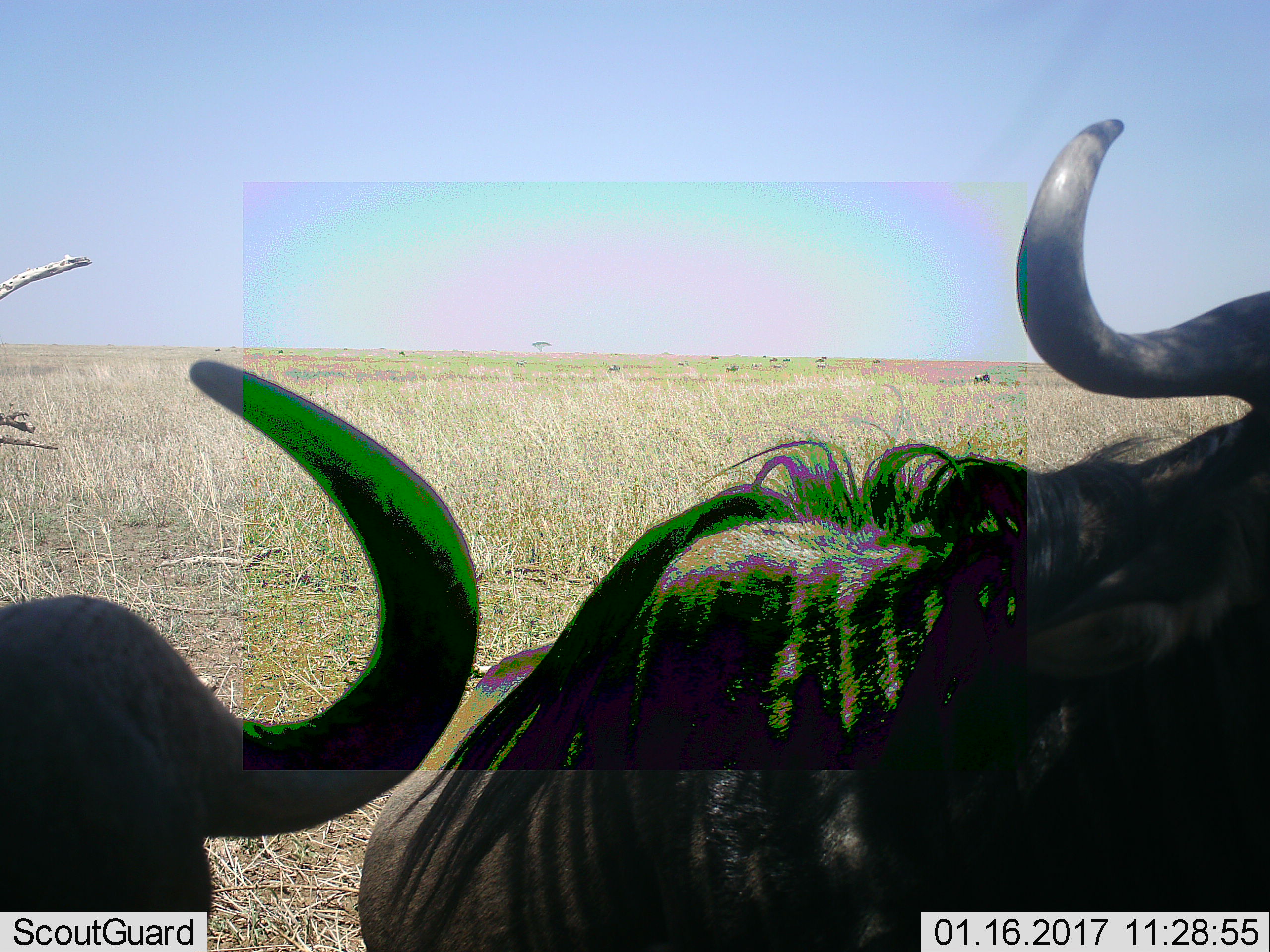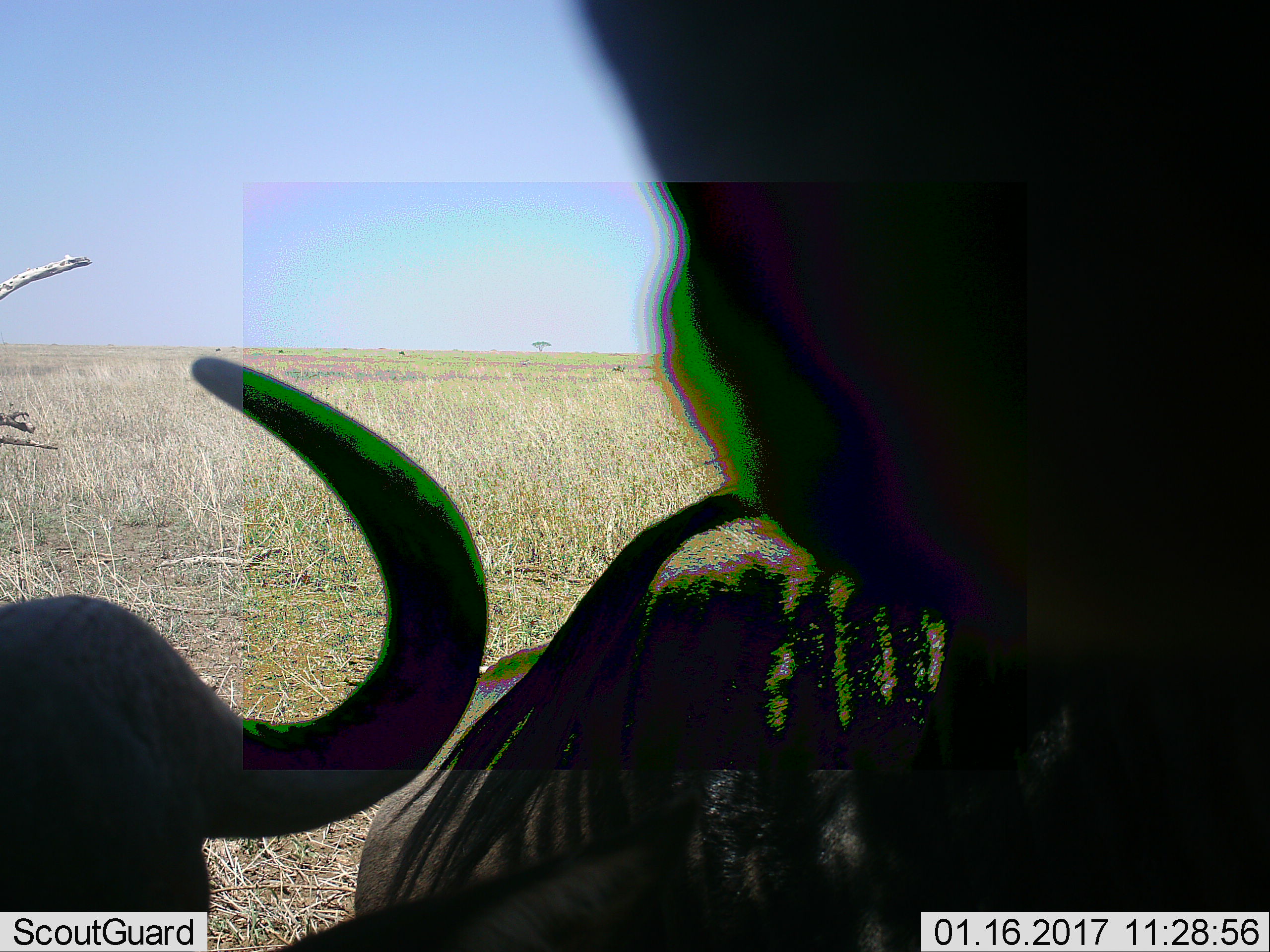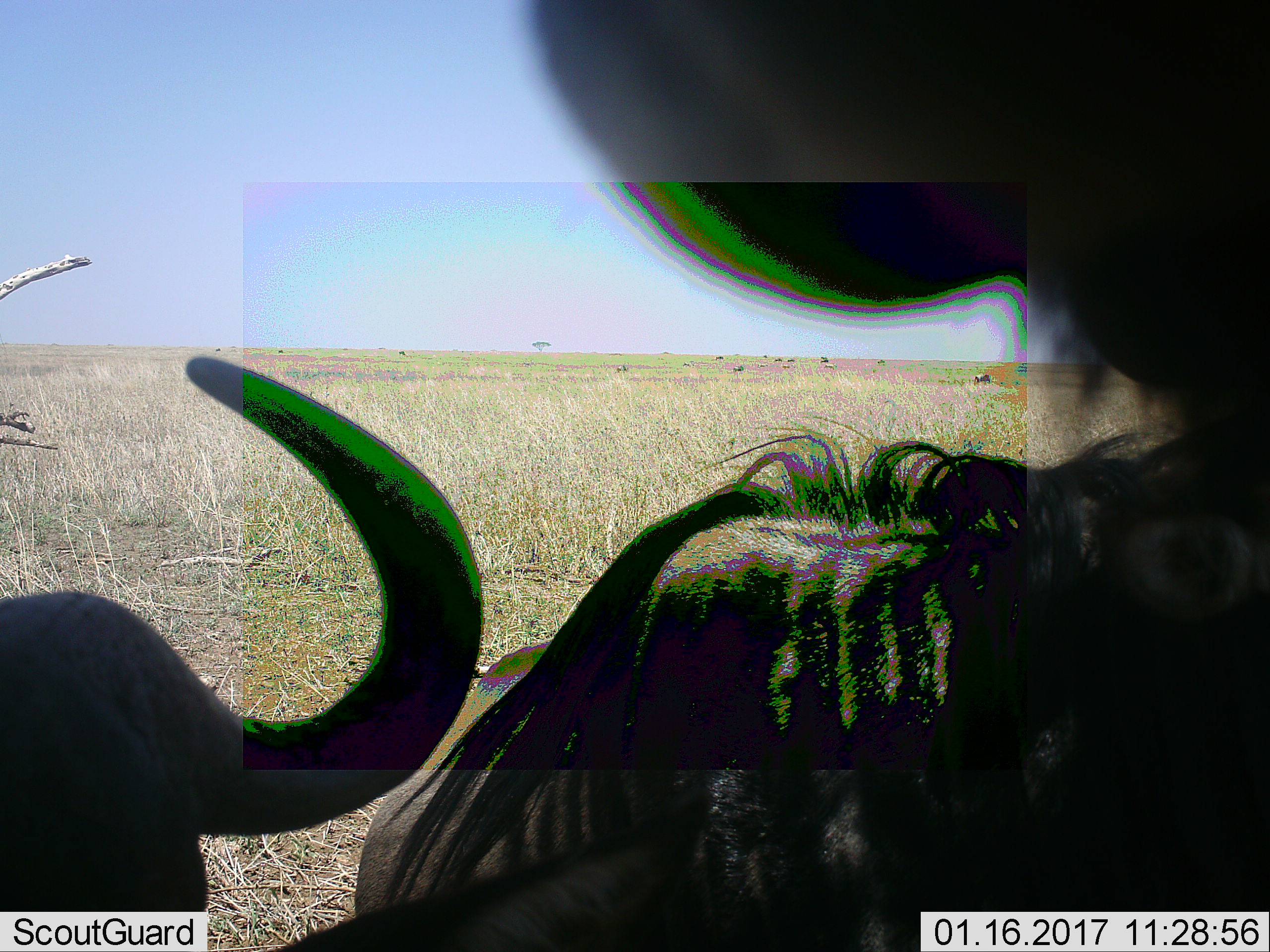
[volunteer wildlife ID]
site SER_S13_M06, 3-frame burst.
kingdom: Animalia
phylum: Chordata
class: Mammalia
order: Artiodactyla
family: Bovidae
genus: Connochaetes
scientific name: Connochaetes taurinus taurinus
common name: blue wildebeest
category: wildebeestblue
Wildebeestblue (blue wildebeest) (Connochaetes taurinus taurinus), count 2. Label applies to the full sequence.